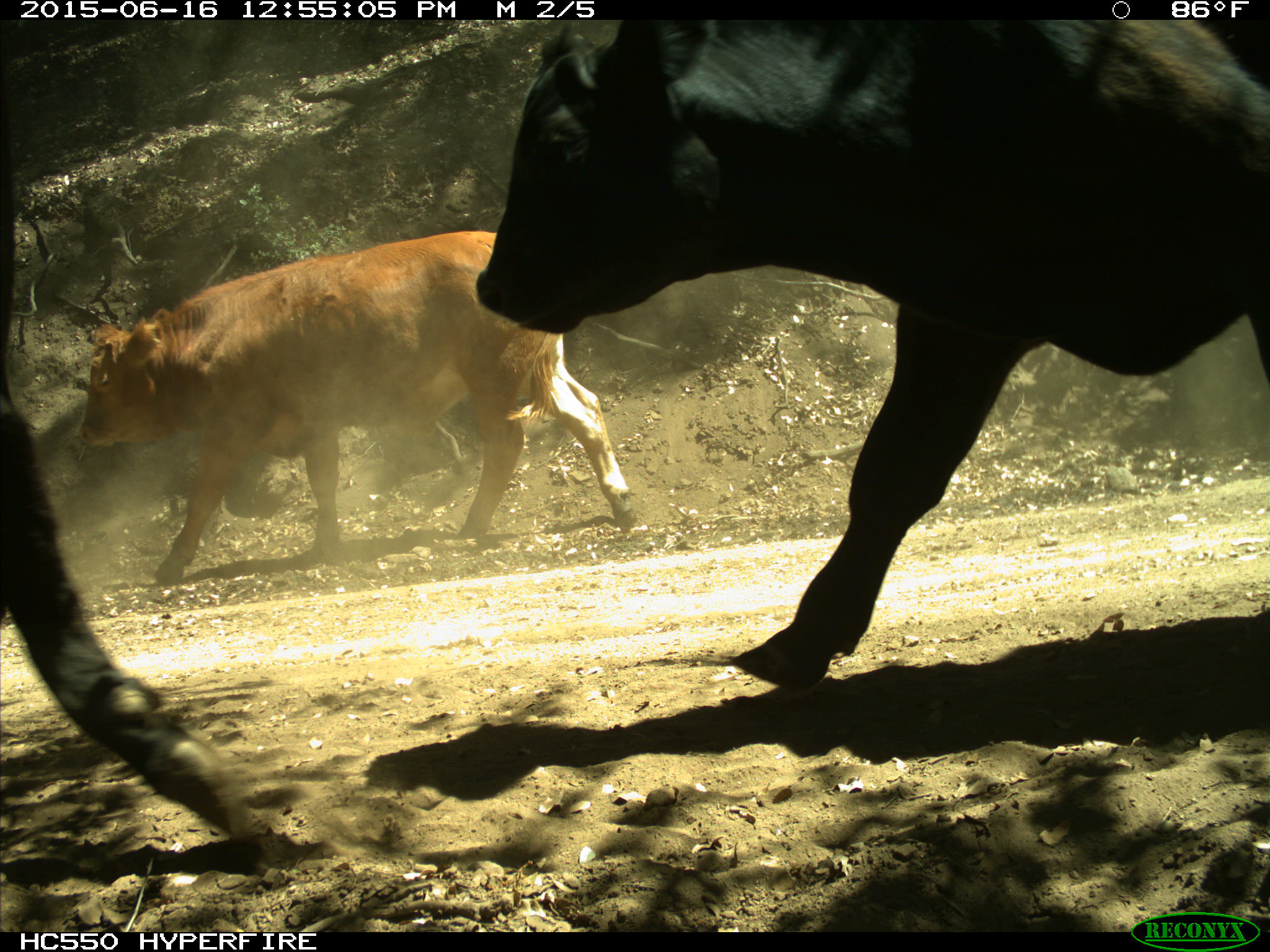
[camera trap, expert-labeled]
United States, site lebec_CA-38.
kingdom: Animalia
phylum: Chordata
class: Mammalia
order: Artiodactyla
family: Bovidae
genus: Bos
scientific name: Bos taurus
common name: domestic cow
Bos taurus (domestic cow).